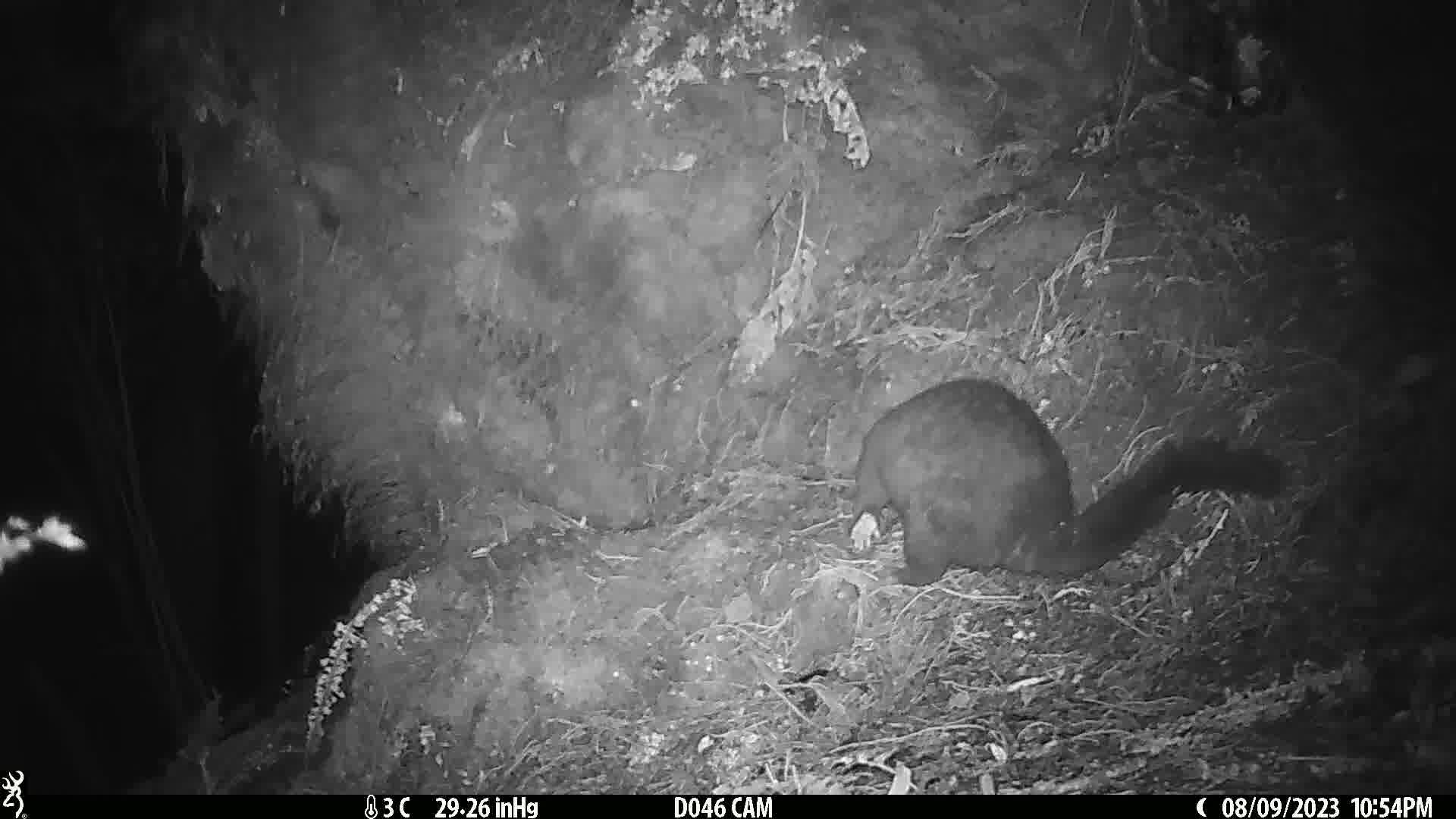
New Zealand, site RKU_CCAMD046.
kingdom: Animalia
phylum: Chordata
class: Mammalia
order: Diprotodontia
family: Phalangeridae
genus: Trichosurus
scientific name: Trichosurus vulpecula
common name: common brushtail possum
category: possum